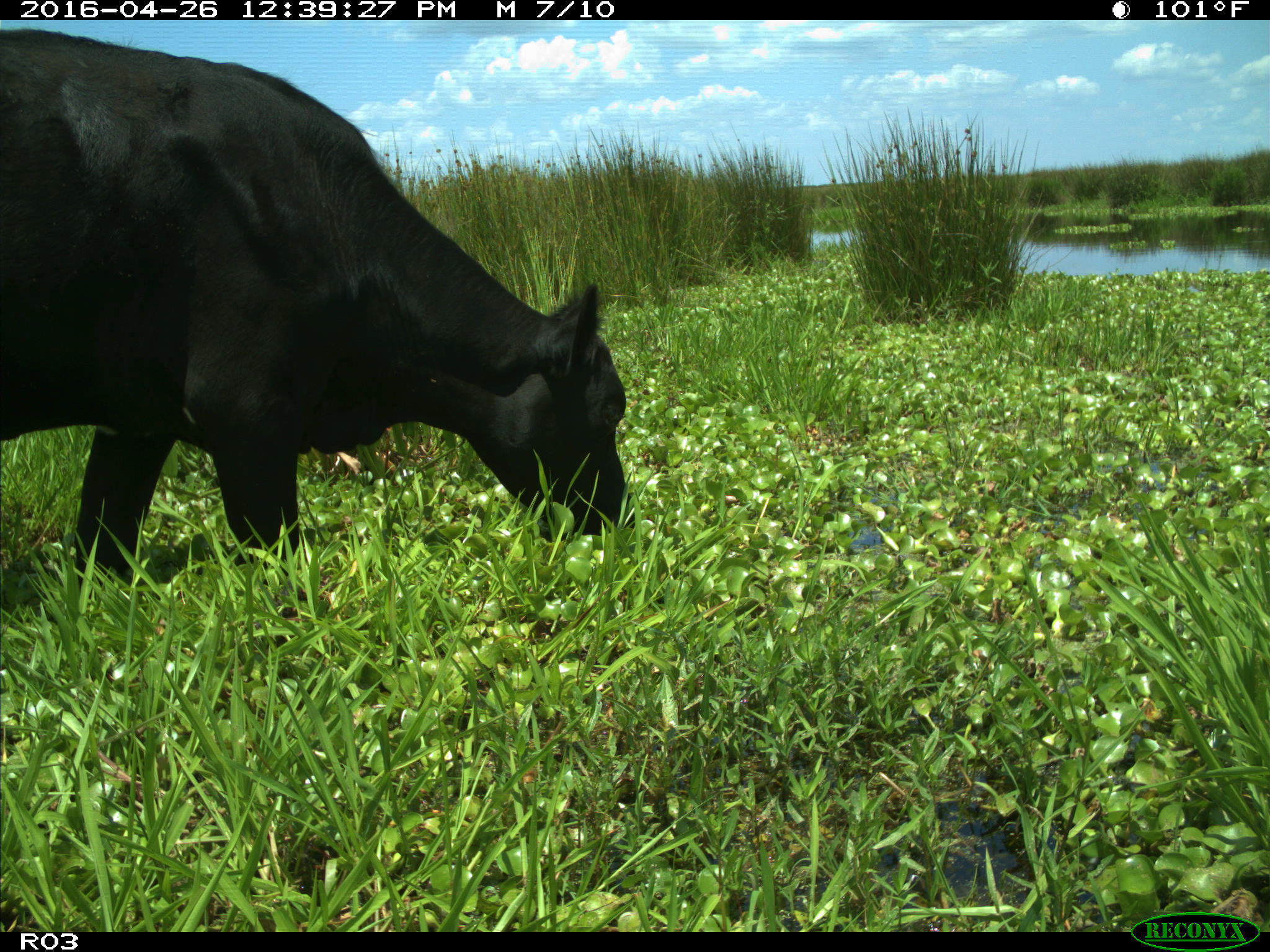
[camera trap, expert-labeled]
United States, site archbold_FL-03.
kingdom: Animalia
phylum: Chordata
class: Mammalia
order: Artiodactyla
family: Bovidae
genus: Bos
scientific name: Bos taurus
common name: domestic cow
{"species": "Bos taurus (domestic cow)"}